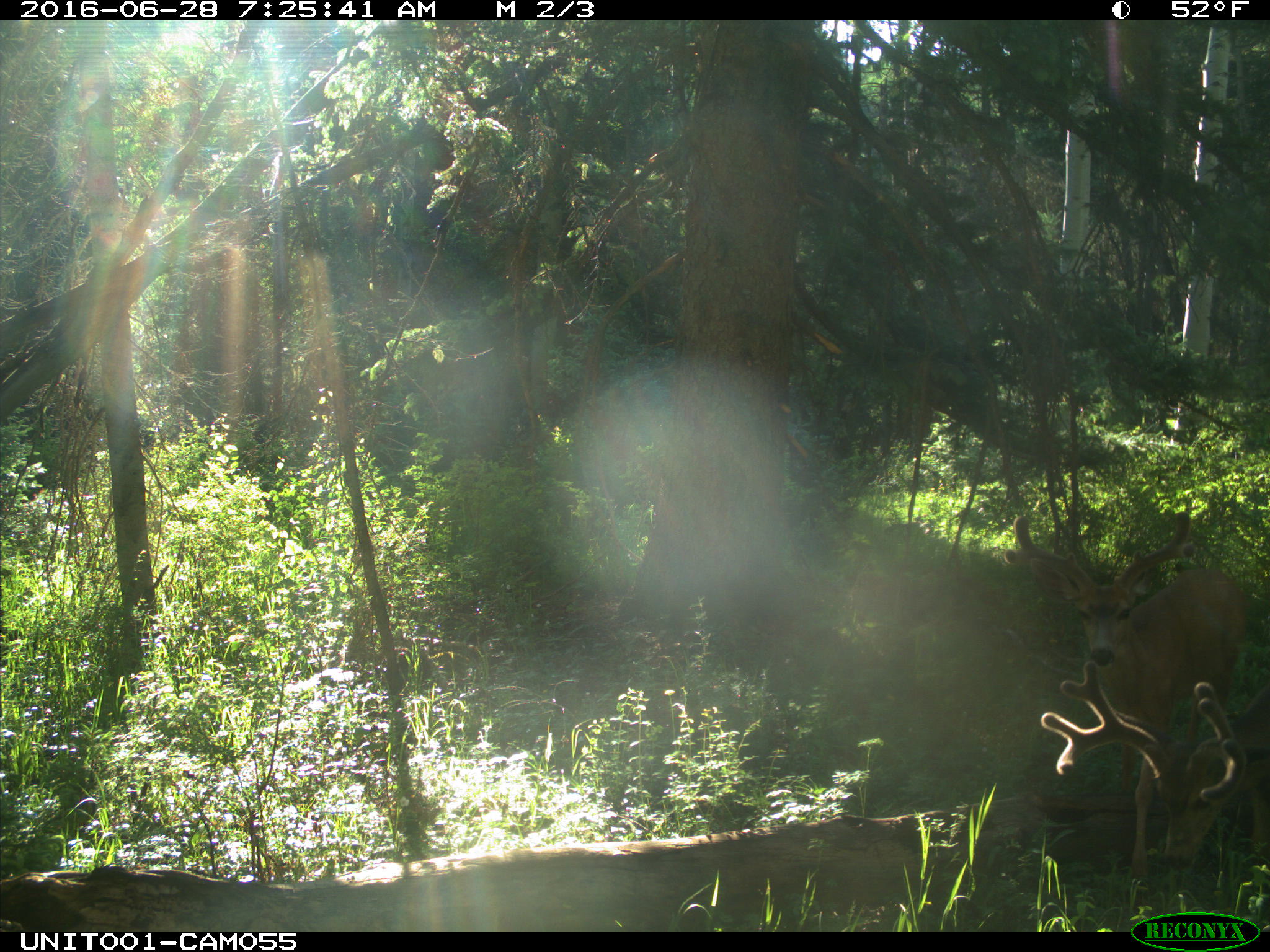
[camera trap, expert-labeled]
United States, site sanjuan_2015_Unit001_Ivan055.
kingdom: Animalia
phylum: Chordata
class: Mammalia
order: Artiodactyla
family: Cervidae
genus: Odocoileus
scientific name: Odocoileus hemionus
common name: mule deer